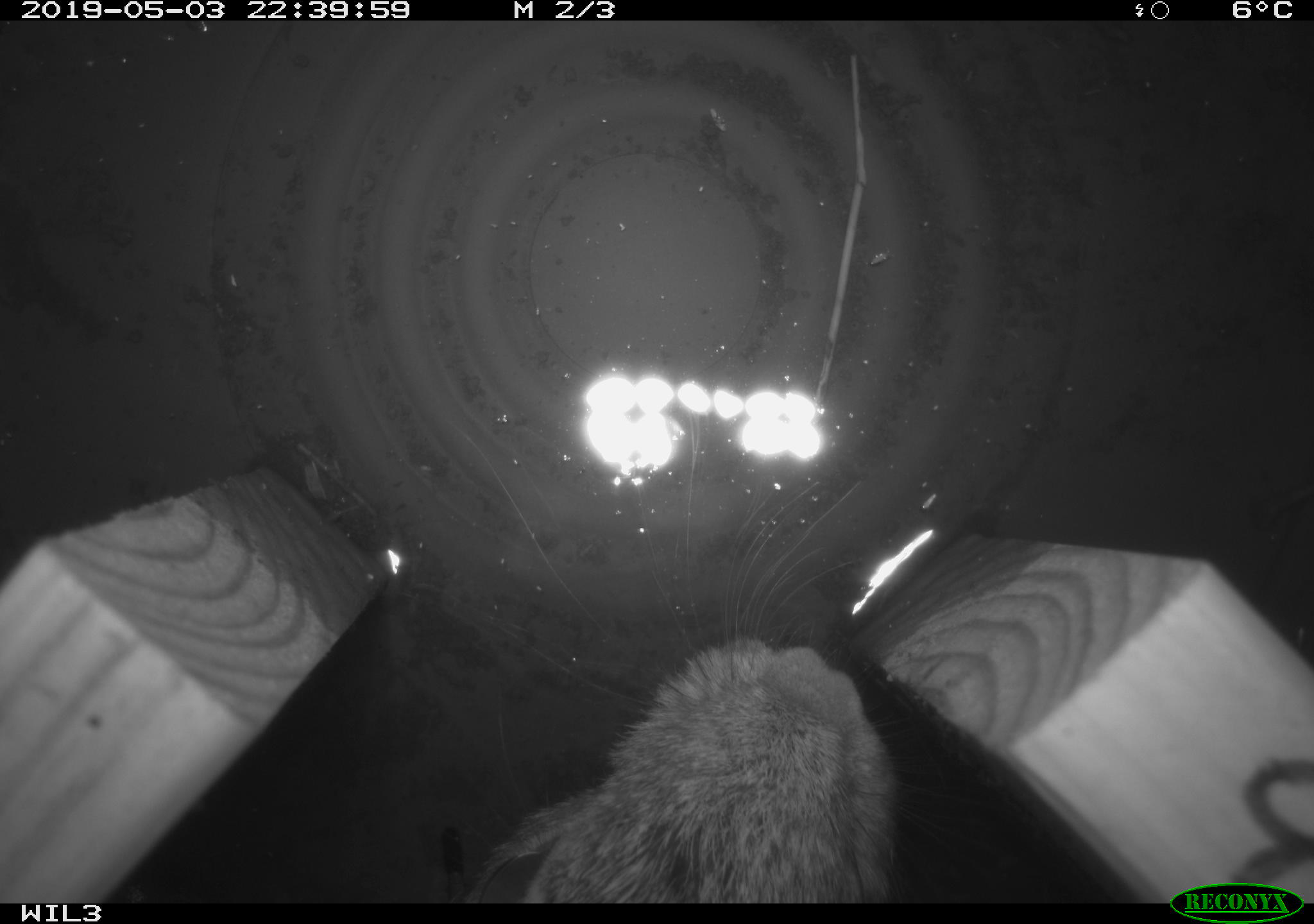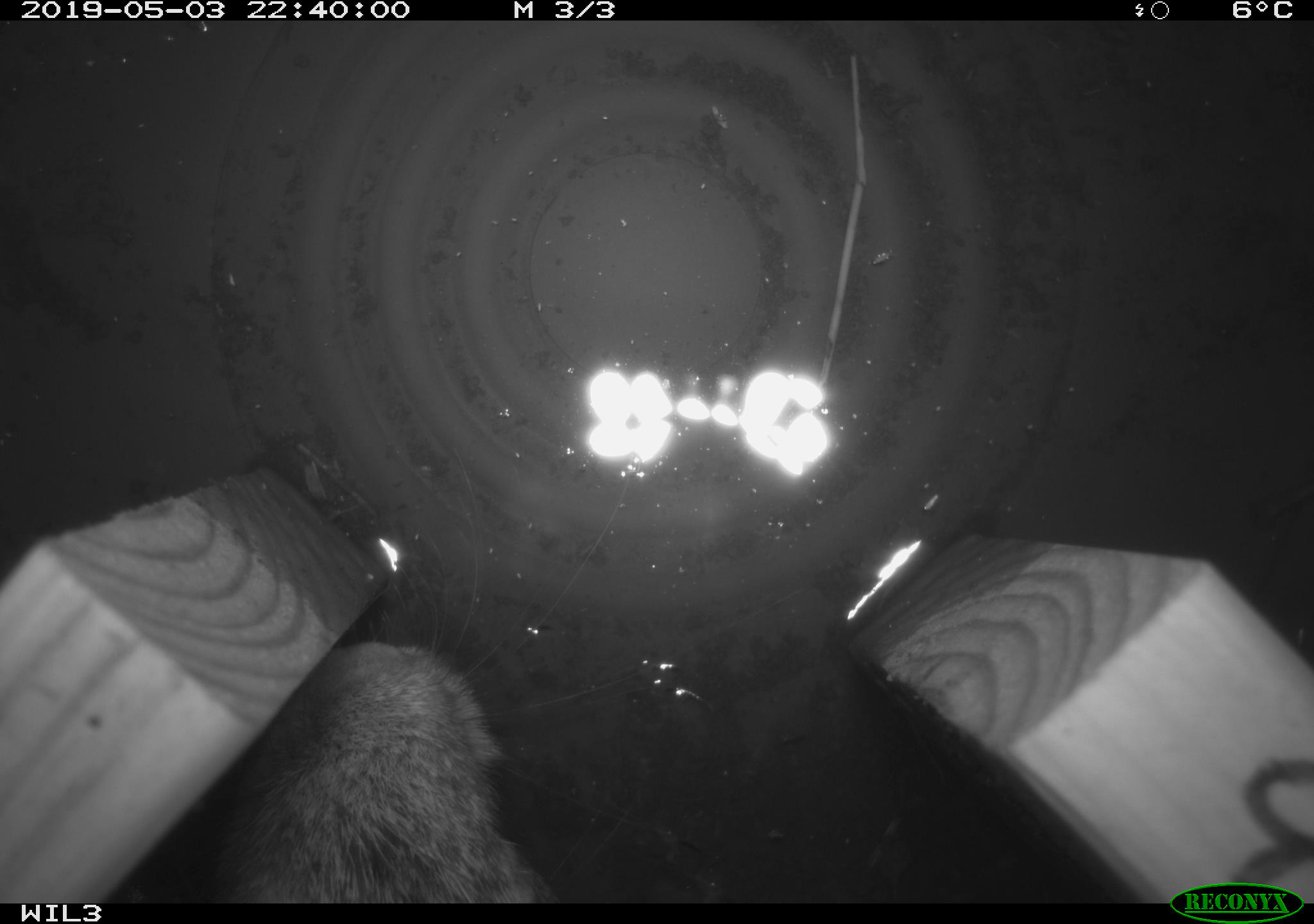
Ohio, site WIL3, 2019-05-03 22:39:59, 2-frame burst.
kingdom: Animalia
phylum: Chordata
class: Mammalia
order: Lagomorpha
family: Leporidae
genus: Sylvilagus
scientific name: Sylvilagus floridanus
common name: eastern cottontail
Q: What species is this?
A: Eastern cottontail (Sylvilagus floridanus).